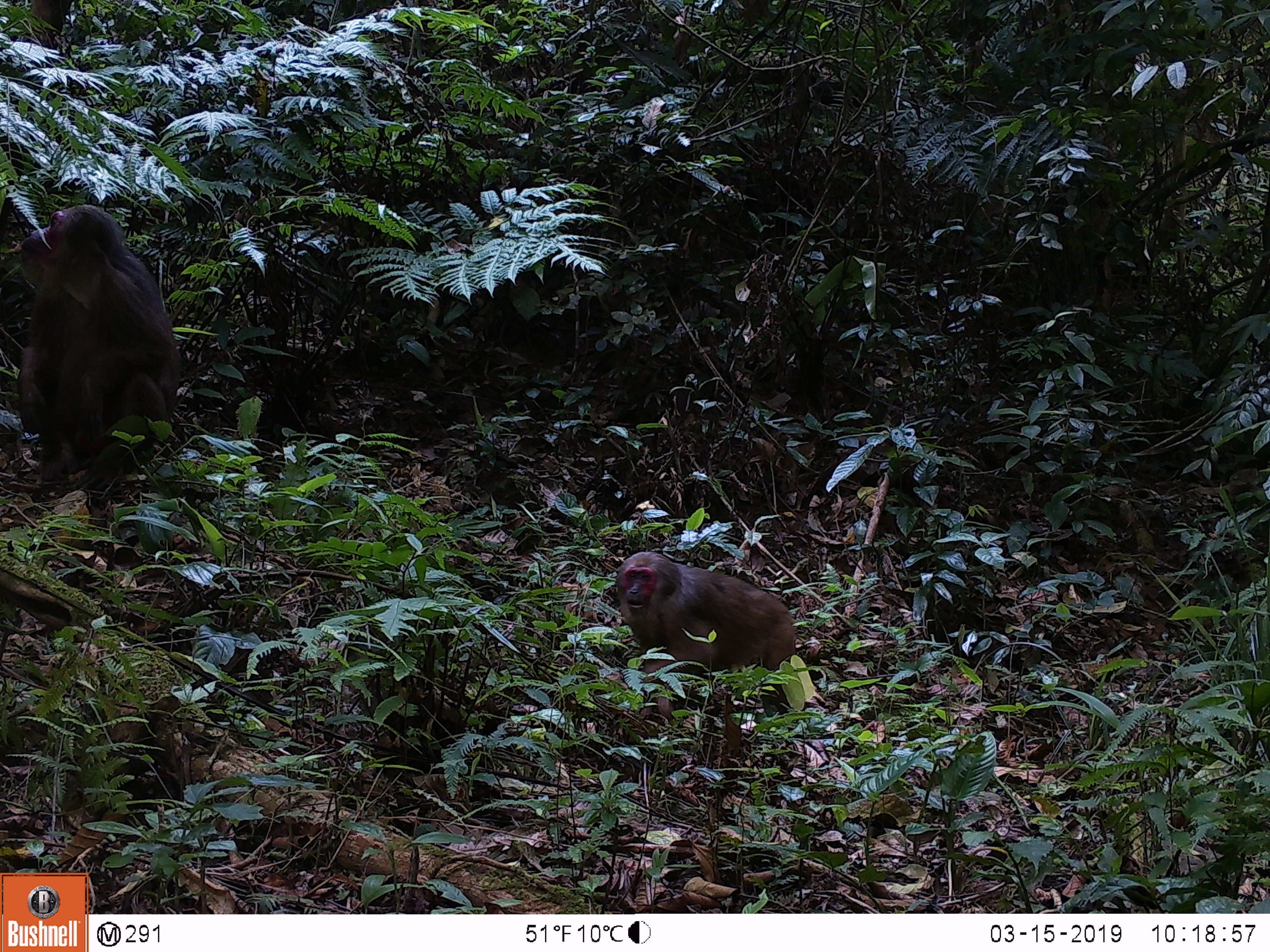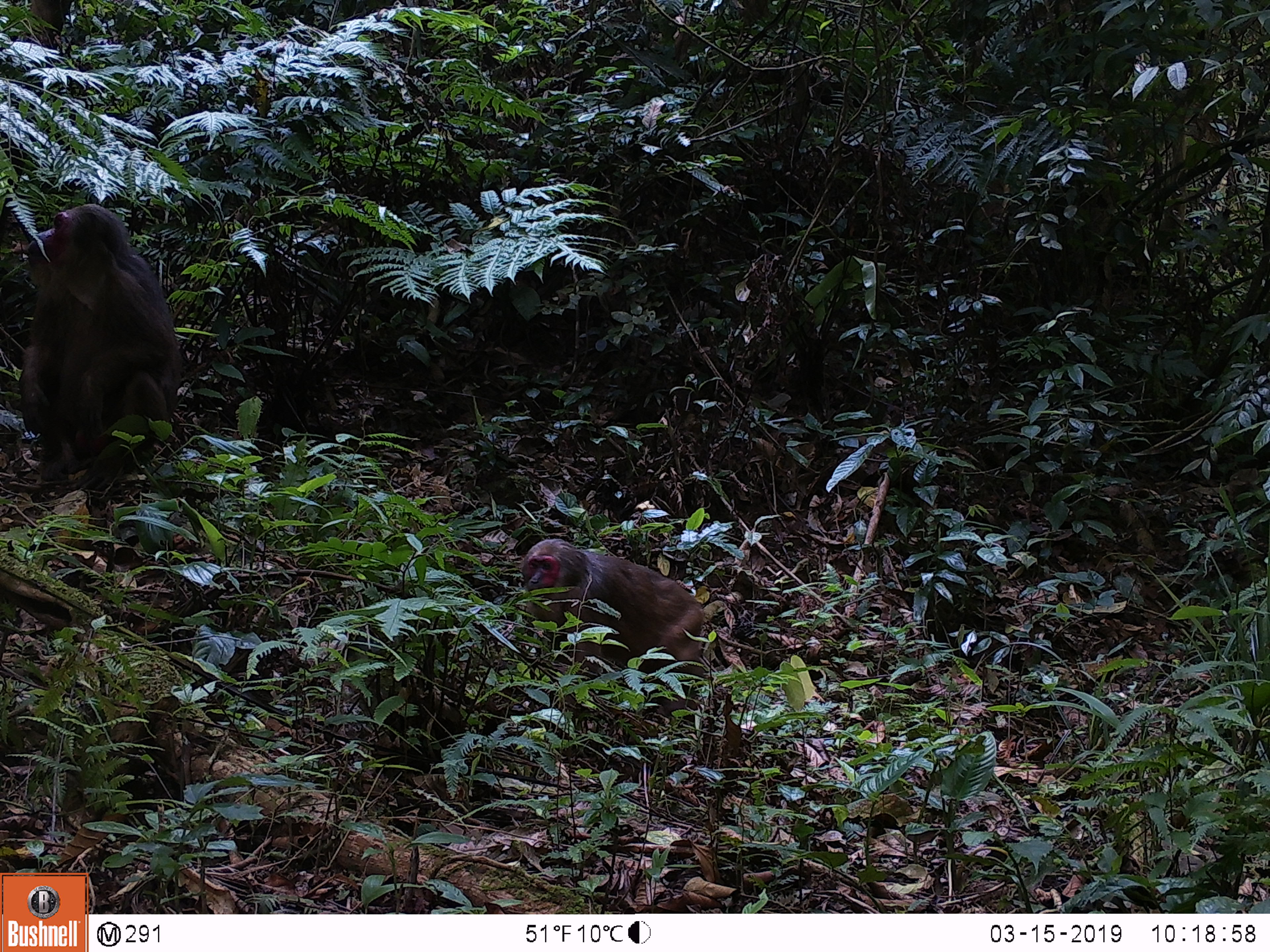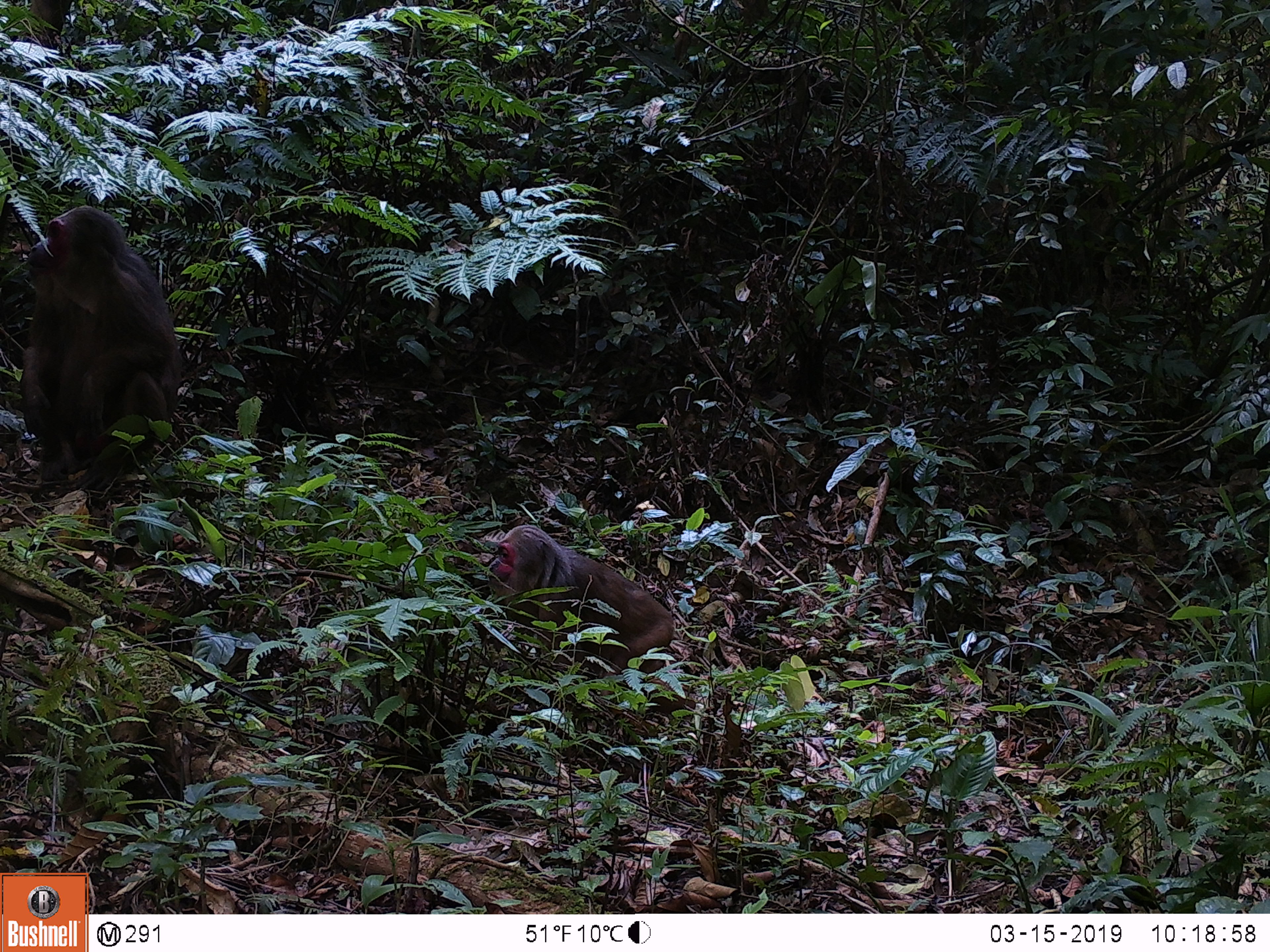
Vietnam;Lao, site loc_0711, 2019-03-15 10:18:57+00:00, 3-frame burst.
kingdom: Animalia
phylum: Chordata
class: Mammalia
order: Primates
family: Cercopithecidae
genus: Macaca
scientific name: Macaca arctoides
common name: stump-tailed macaque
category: stump tailed macaque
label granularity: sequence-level